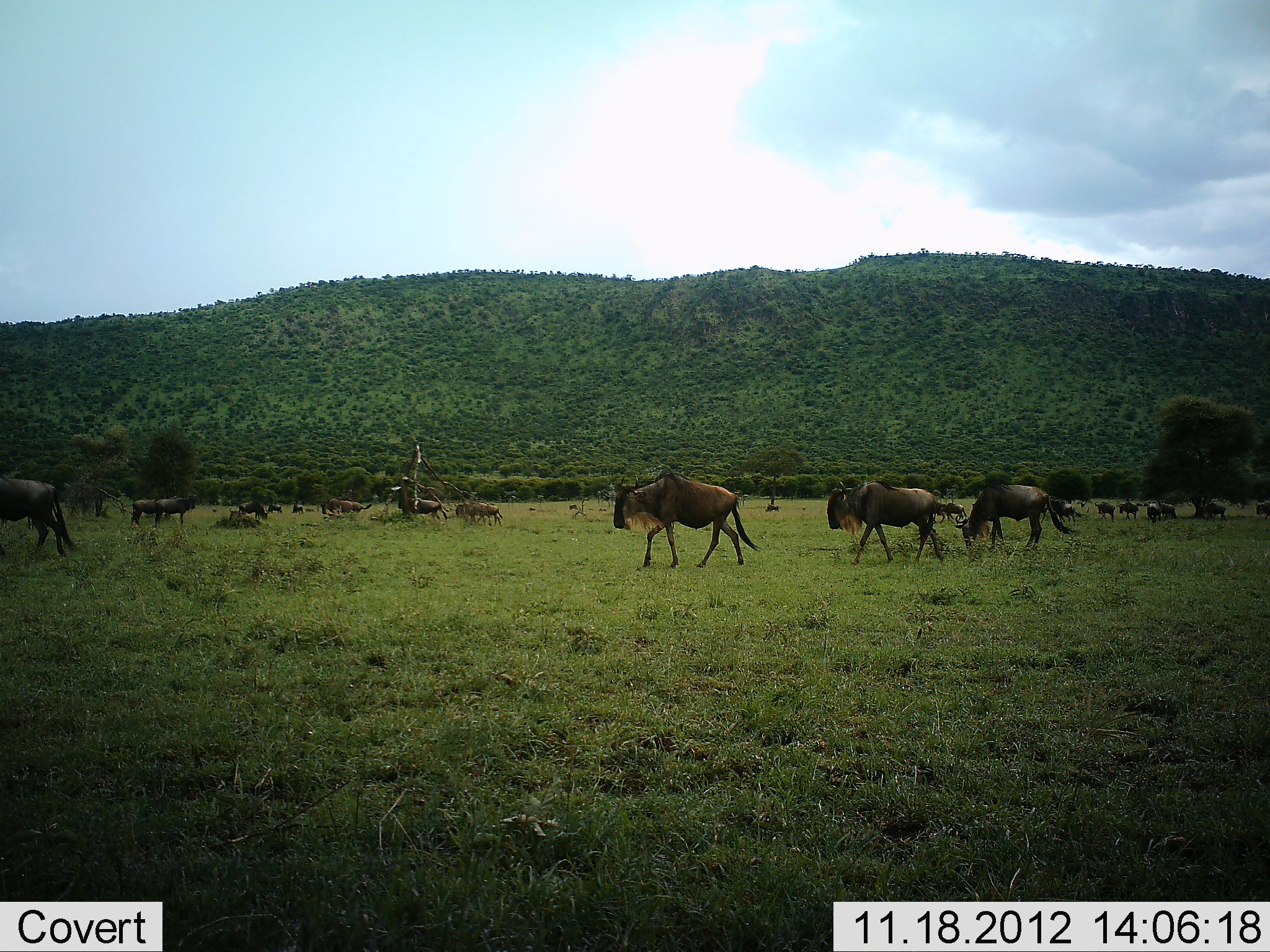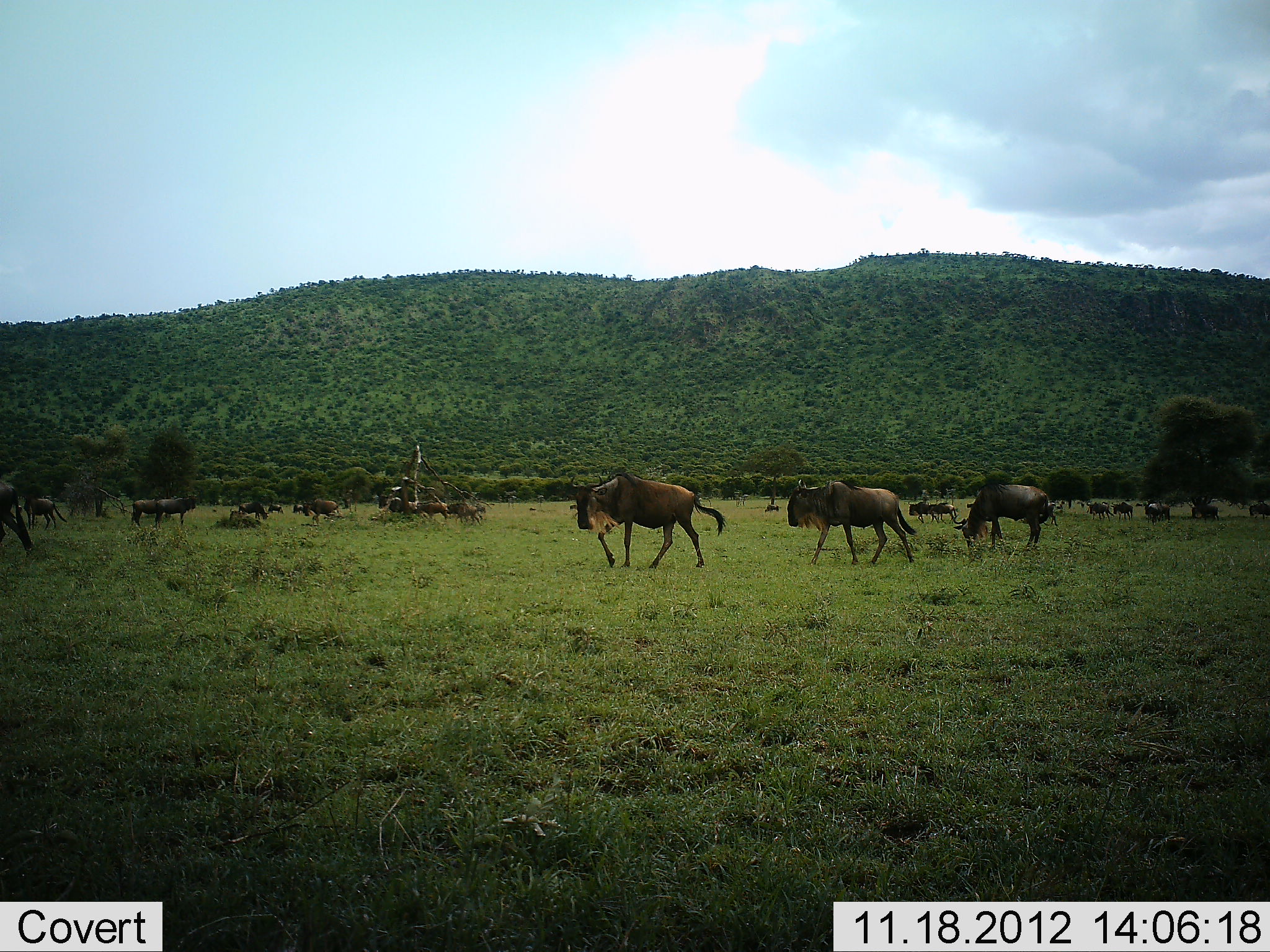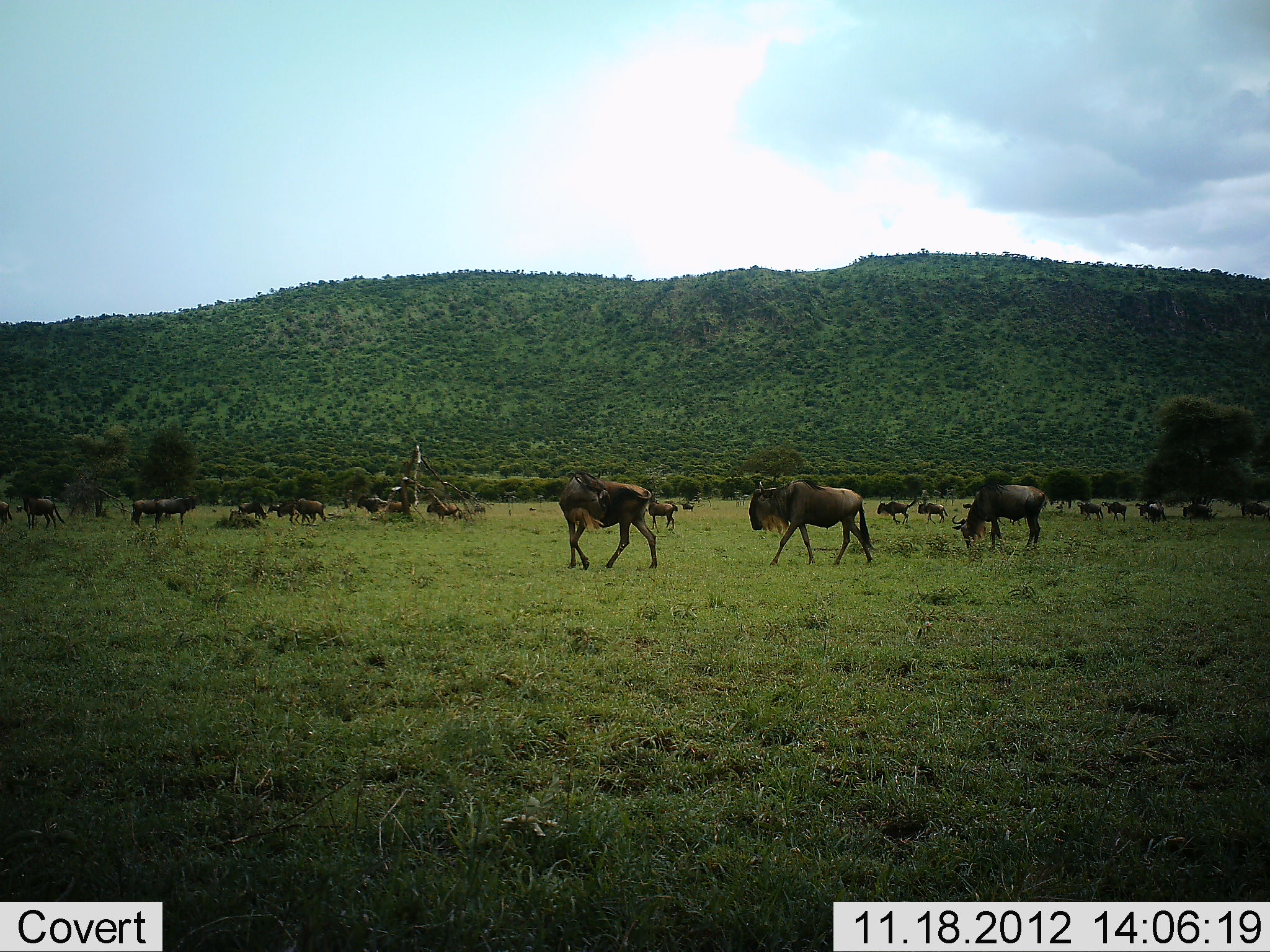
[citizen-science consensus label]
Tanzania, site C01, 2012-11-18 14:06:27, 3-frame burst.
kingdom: Animalia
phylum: Chordata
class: Mammalia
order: Artiodactyla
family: Bovidae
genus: Connochaetes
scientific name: Connochaetes taurinus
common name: blue wildebeest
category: wildebeest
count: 11-50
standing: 50%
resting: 10%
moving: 100%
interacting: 0%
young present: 0%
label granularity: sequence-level